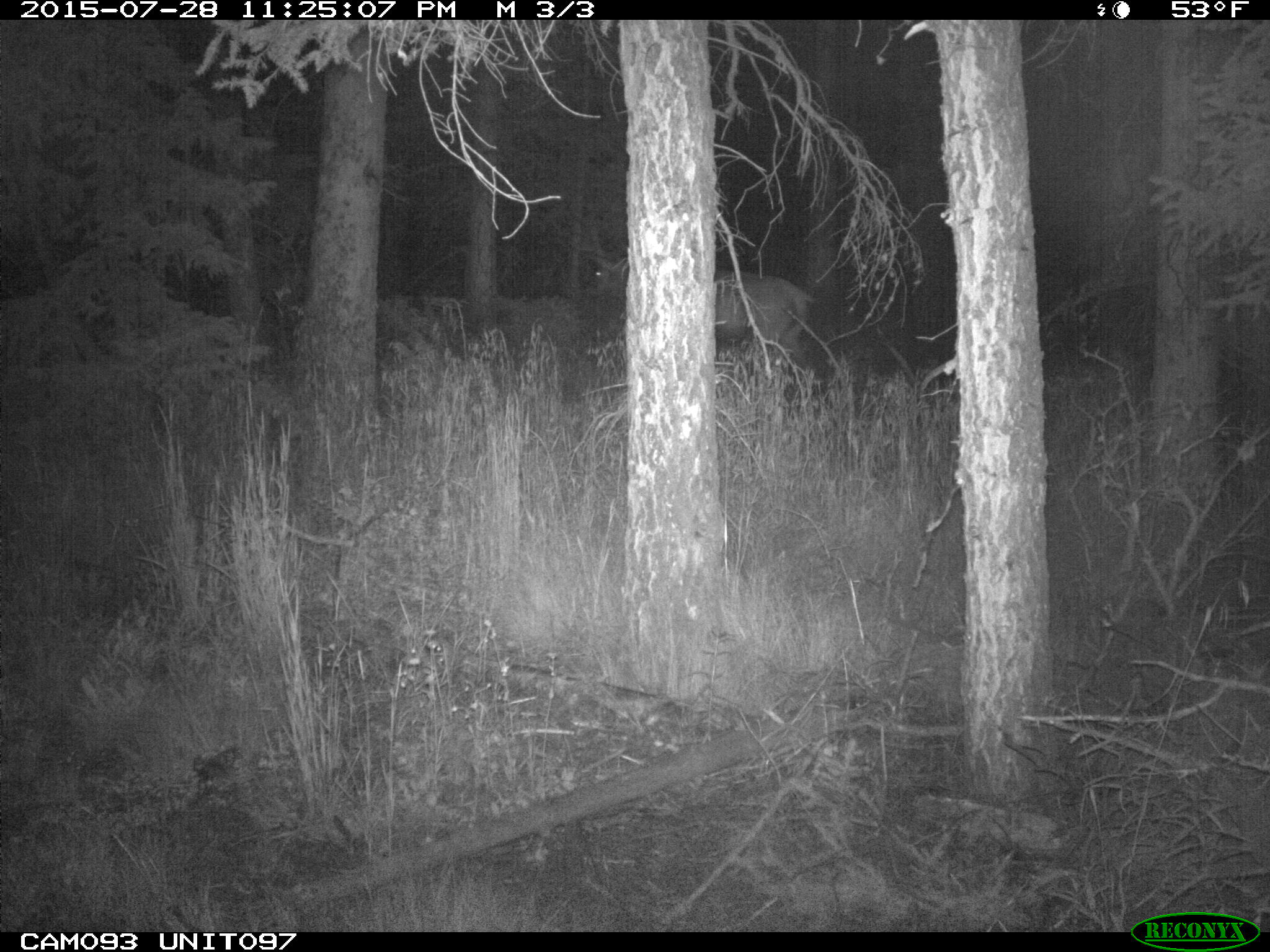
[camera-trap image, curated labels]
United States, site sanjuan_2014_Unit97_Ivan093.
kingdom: Animalia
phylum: Chordata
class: Mammalia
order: Artiodactyla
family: Cervidae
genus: Cervus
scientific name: Cervus elaphus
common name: red deer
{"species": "Cervus elaphus (red deer)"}